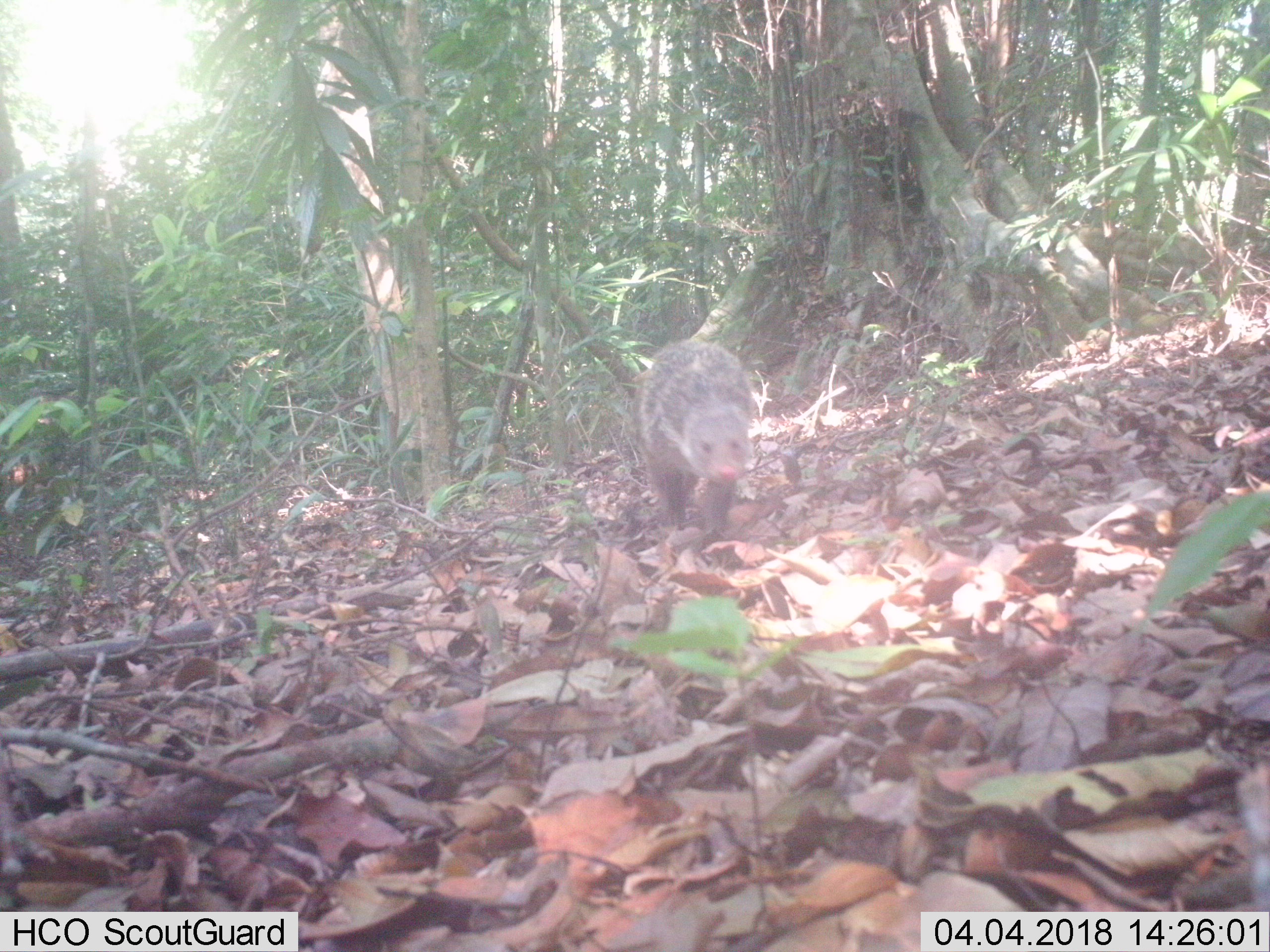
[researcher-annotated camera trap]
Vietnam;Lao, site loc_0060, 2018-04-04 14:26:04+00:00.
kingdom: Animalia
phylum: Chordata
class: Mammalia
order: Carnivora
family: Herpestidae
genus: Urva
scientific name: Urva urva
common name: crab-eating mongoose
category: crab eating mongoose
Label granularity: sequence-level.